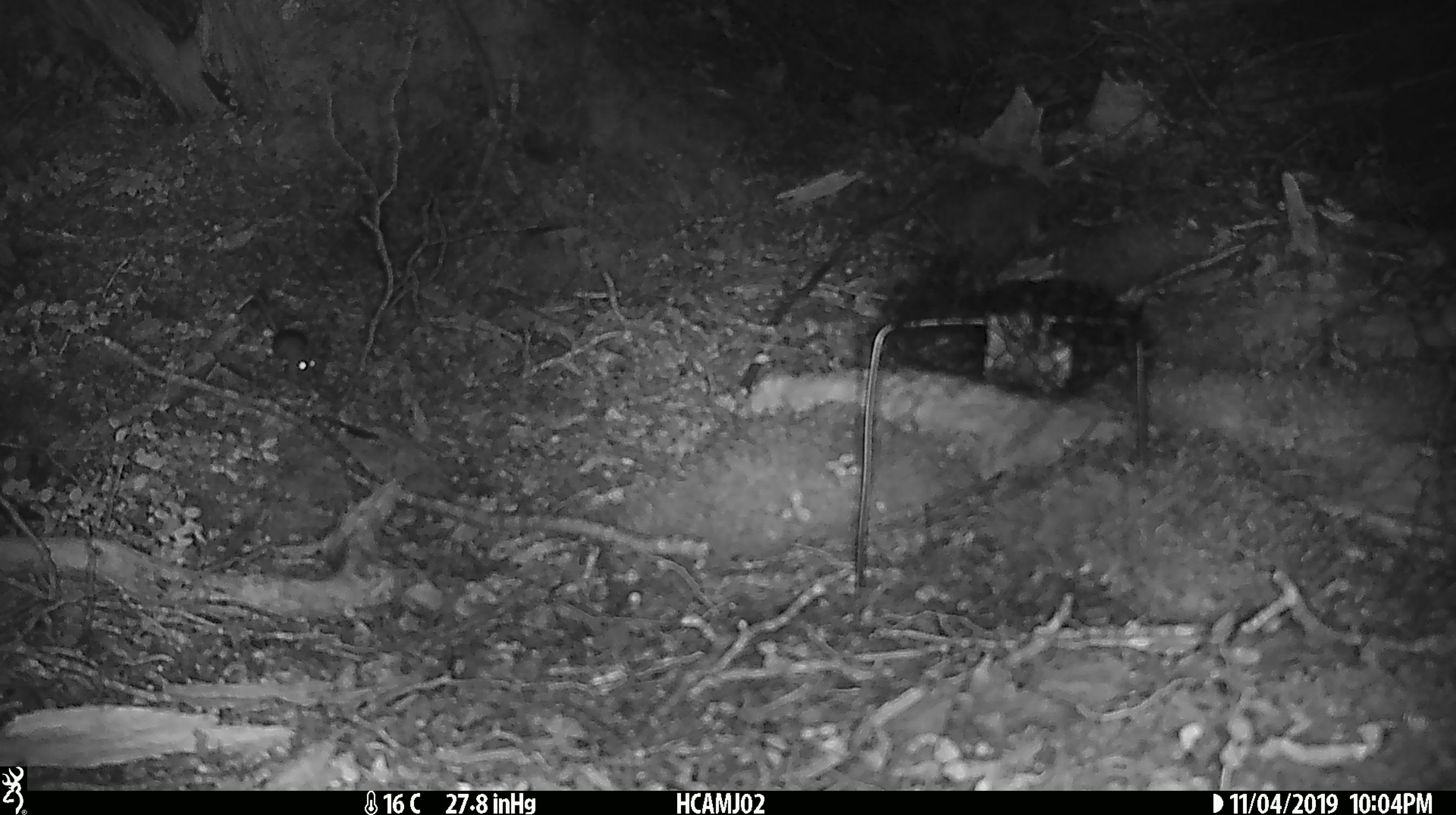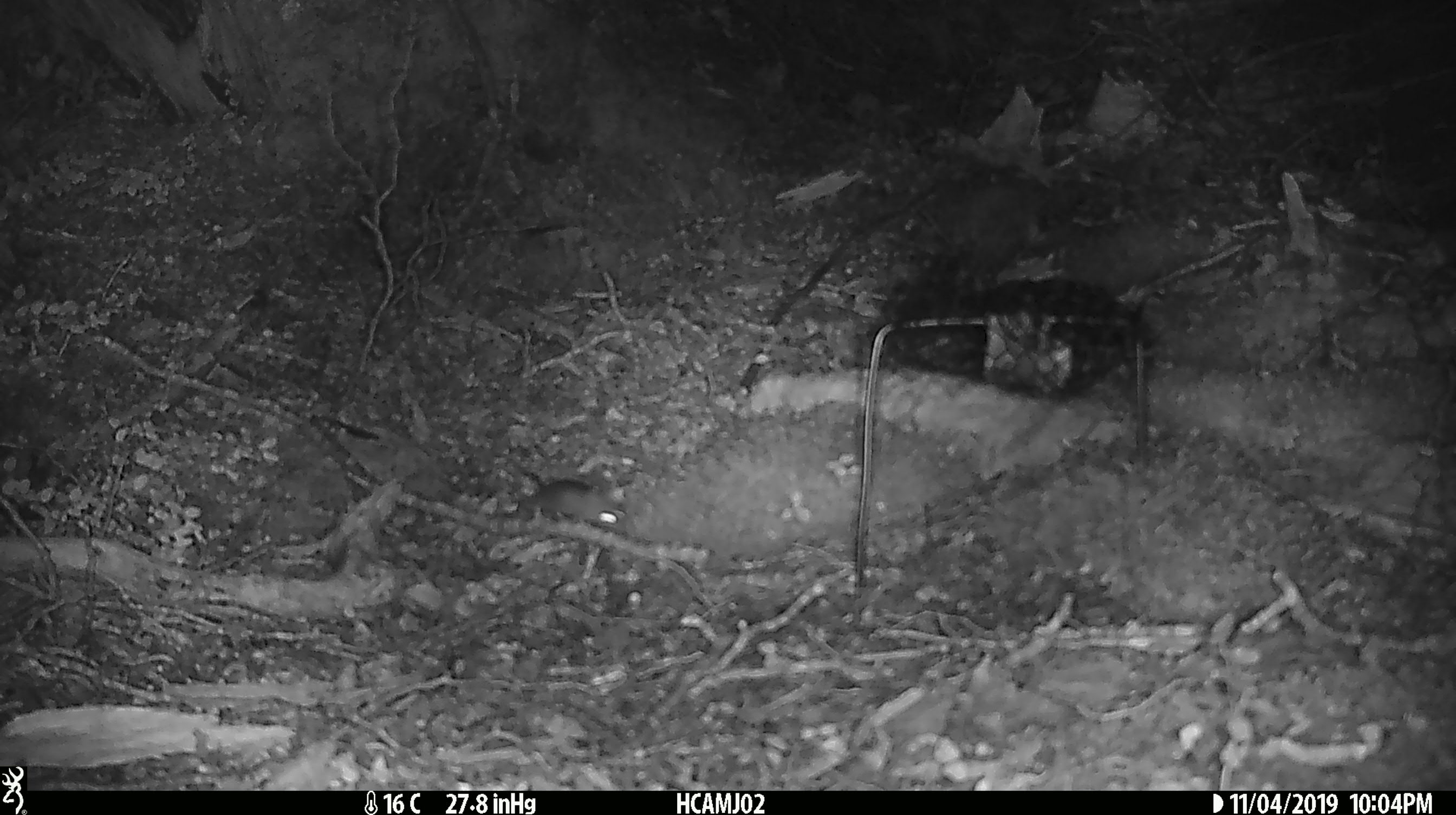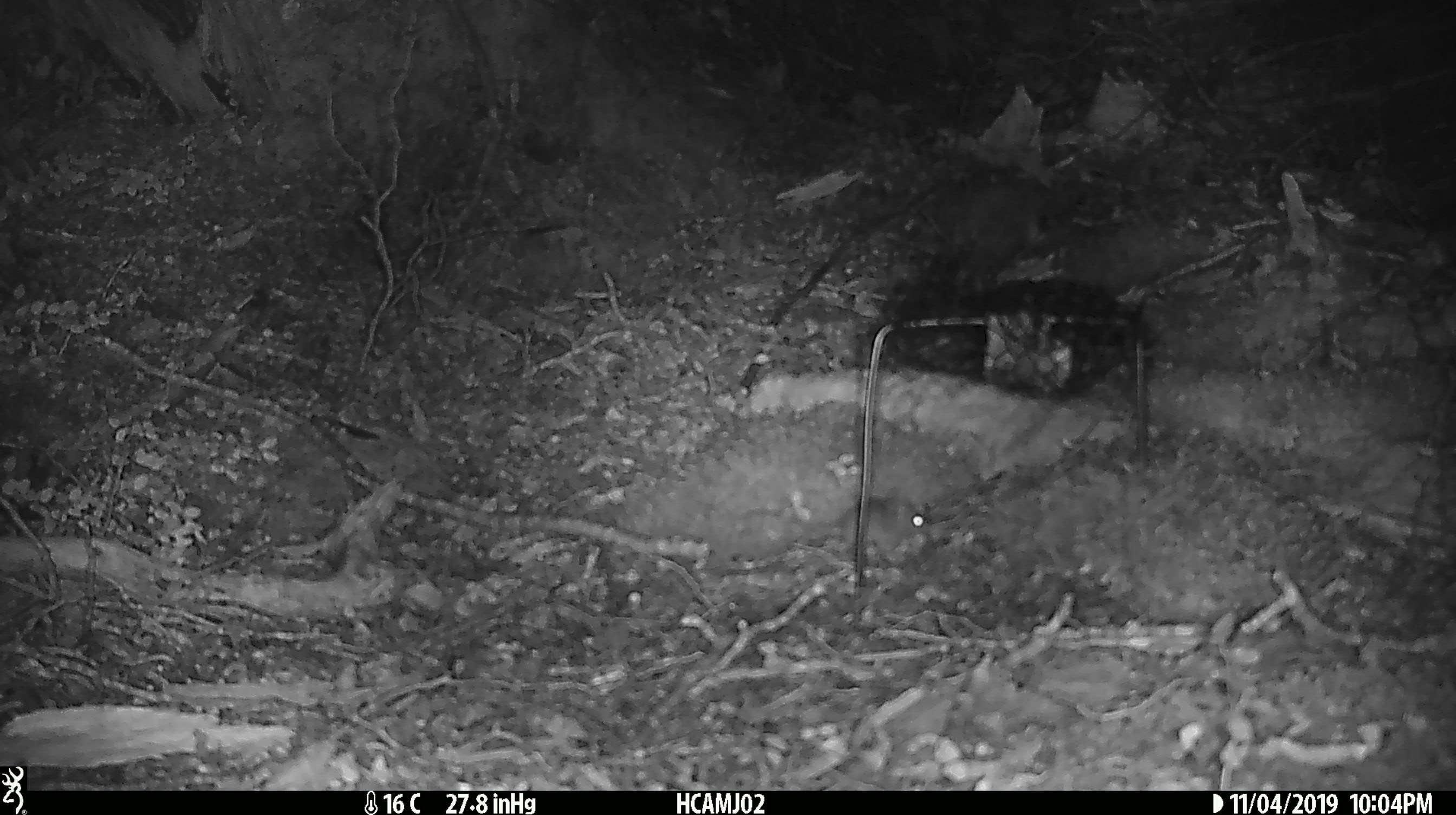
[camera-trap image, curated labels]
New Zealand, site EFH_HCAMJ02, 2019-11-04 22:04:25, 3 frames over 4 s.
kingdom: Animalia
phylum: Chordata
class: Mammalia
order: Rodentia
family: Muridae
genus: Mus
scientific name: Mus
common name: mouse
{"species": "mouse (Mus)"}